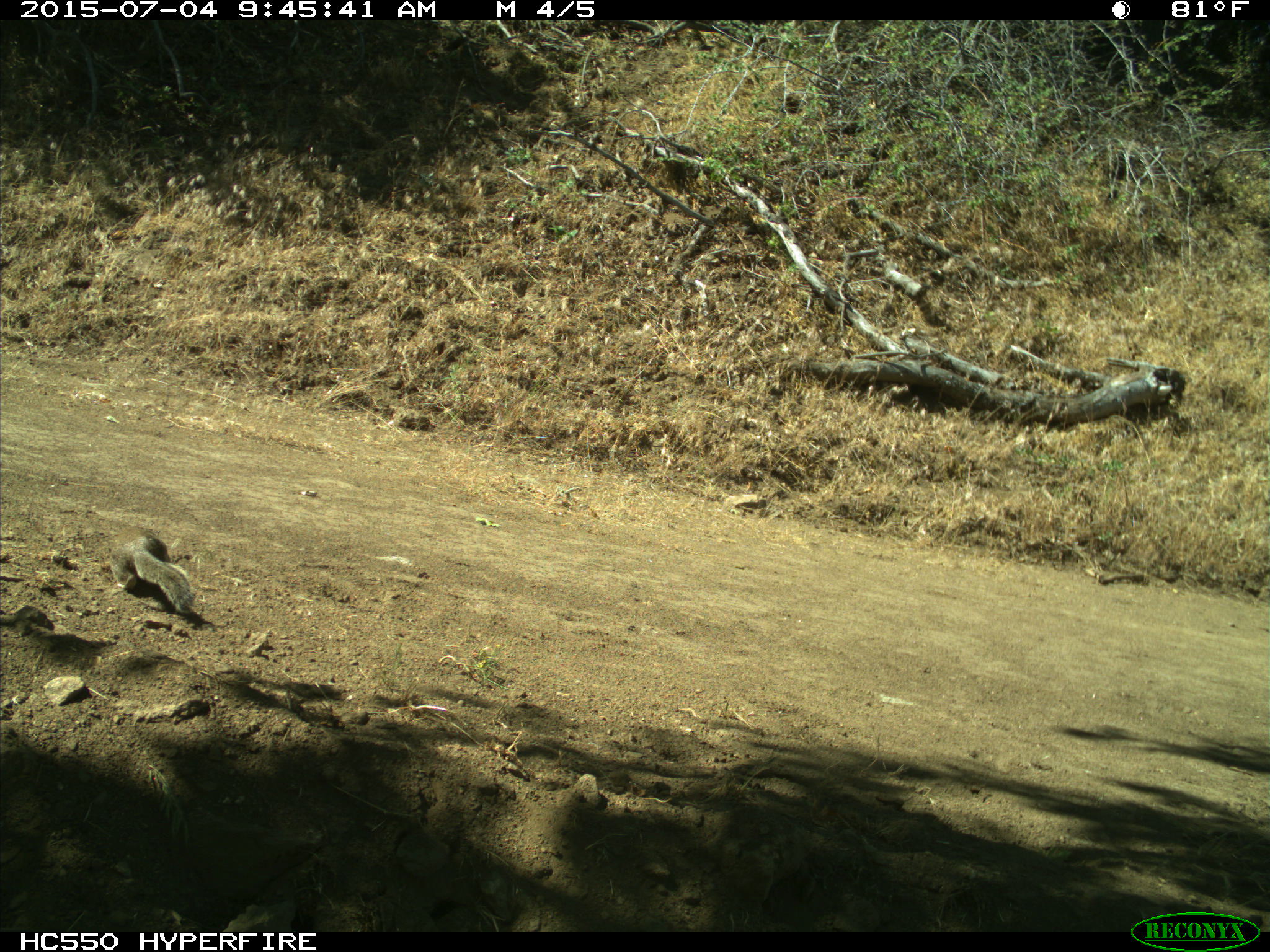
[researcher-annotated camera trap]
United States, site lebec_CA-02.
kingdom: Animalia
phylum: Chordata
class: Mammalia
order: Rodentia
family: Sciuridae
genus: Otospermophilus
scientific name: Otospermophilus beecheyi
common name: california ground squirrel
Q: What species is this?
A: Otospermophilus beecheyi (california ground squirrel).